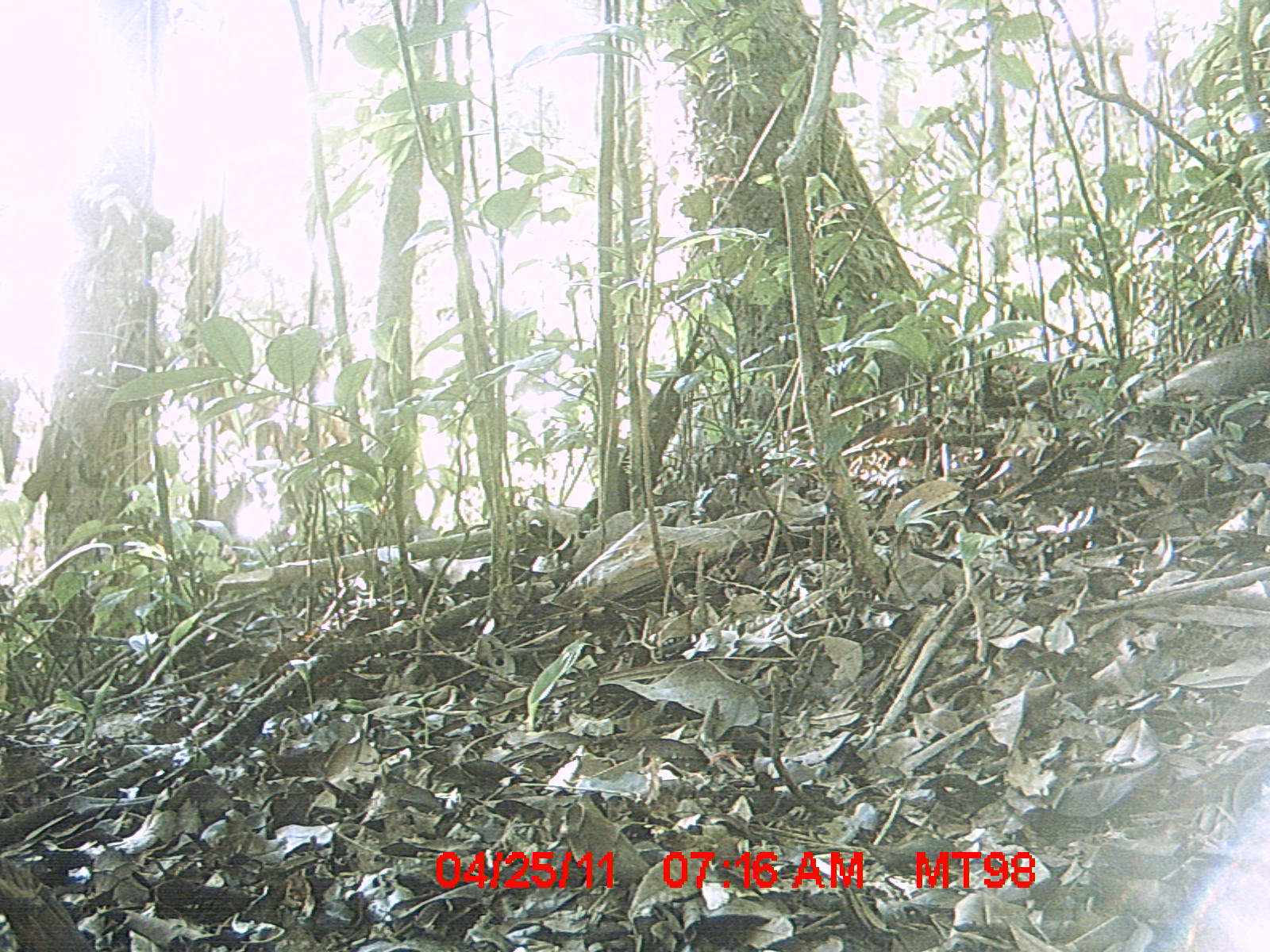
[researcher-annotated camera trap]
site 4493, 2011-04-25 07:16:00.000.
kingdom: Animalia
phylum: Chordata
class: Aves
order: Cuculiformes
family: Cuculidae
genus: Coua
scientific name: Coua serriana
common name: red-breasted coua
Coua serriana (red-breasted coua), count 1.